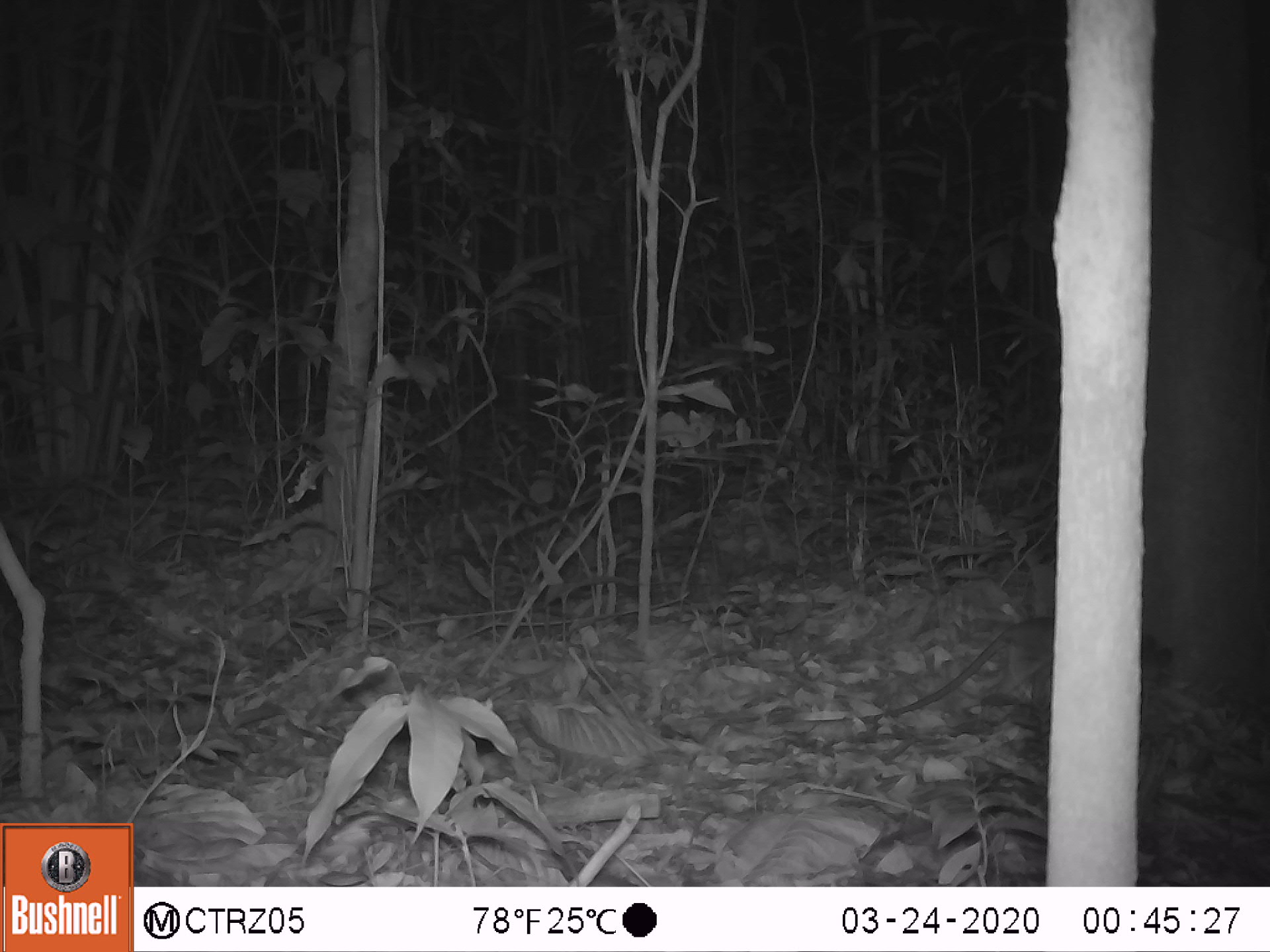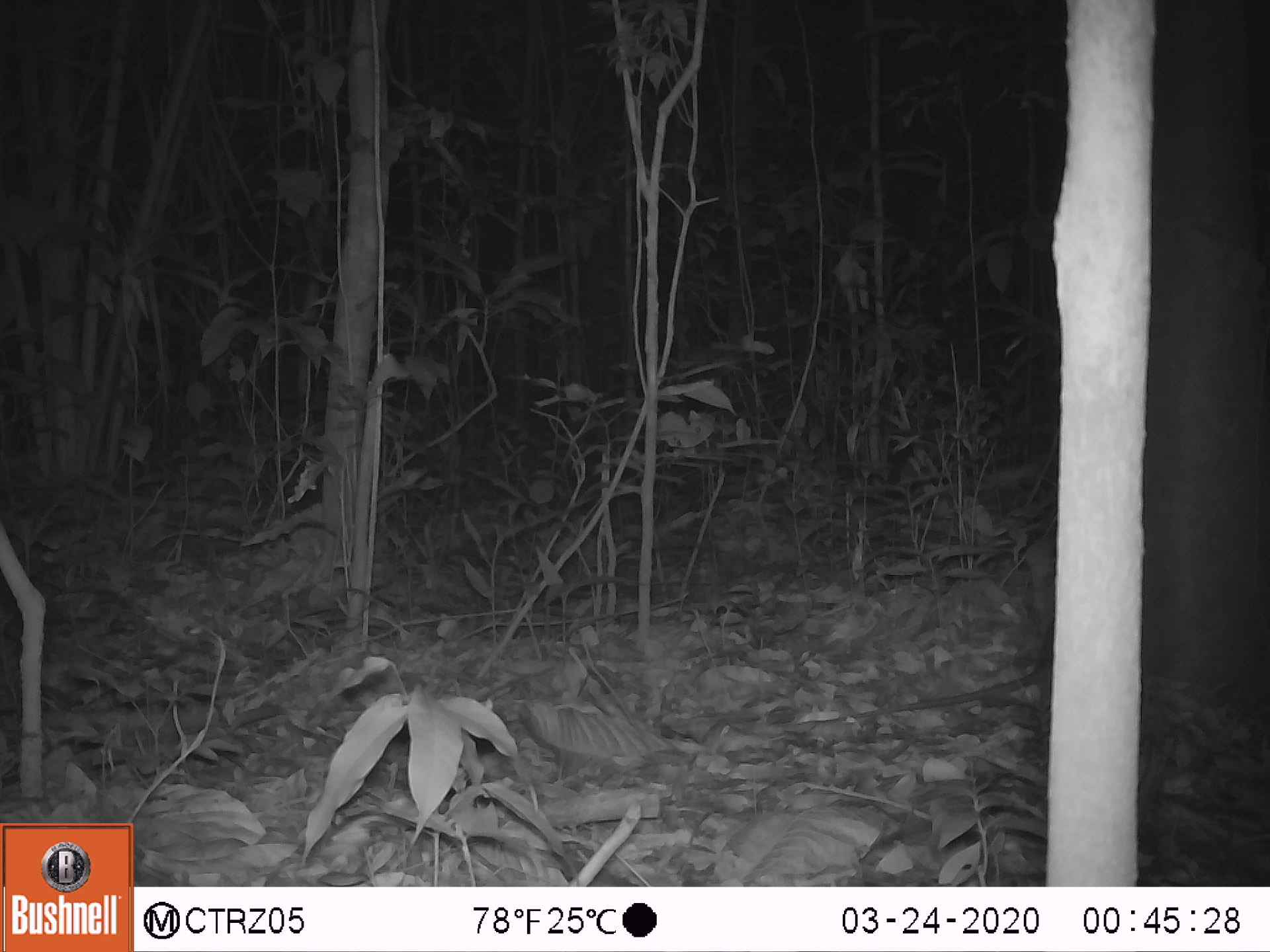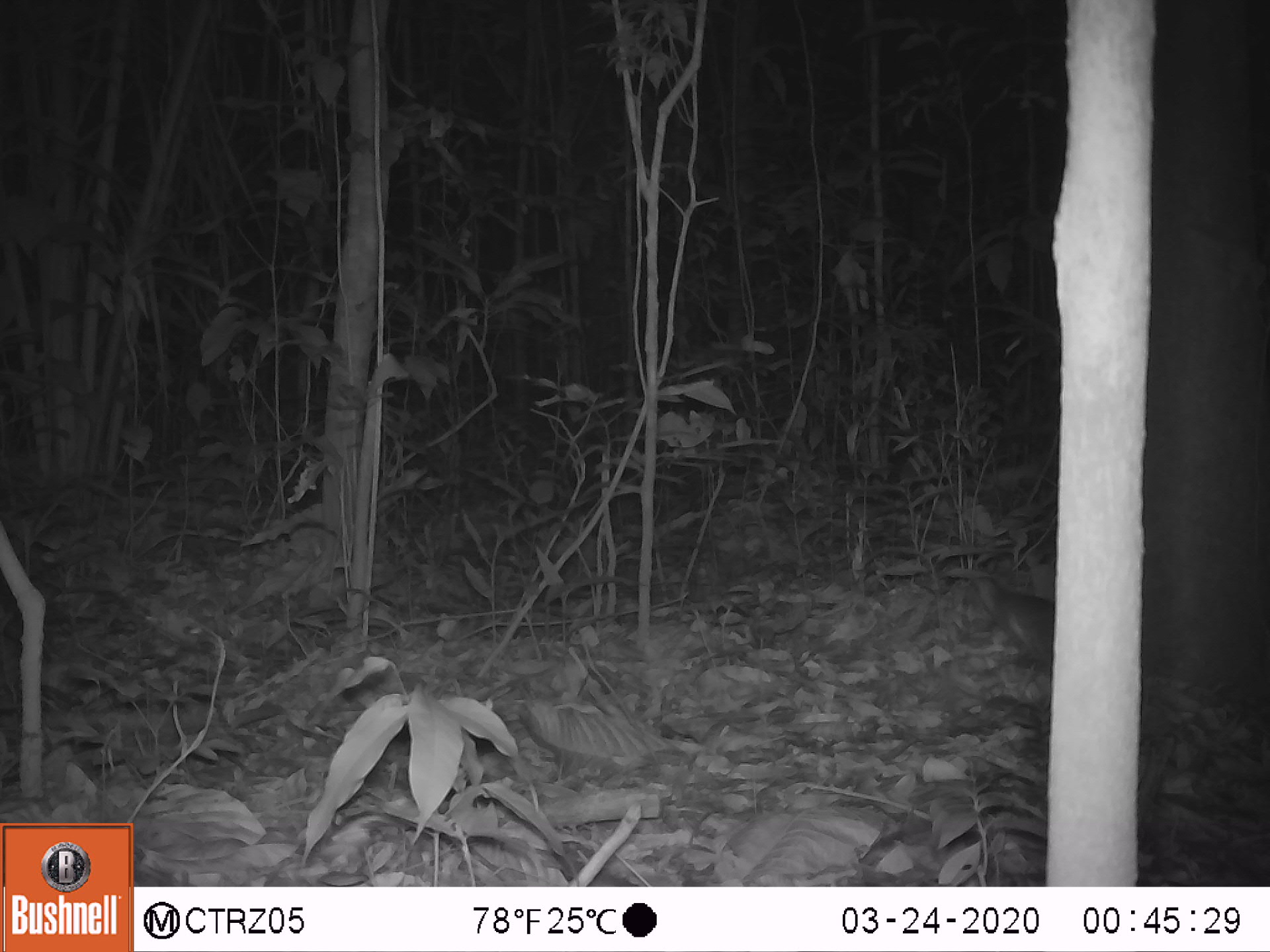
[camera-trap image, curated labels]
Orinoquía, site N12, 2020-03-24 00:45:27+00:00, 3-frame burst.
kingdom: Animalia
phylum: Chordata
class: Mammalia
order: Rodentia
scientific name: Rodentia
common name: rodent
Rodent (Rodentia).